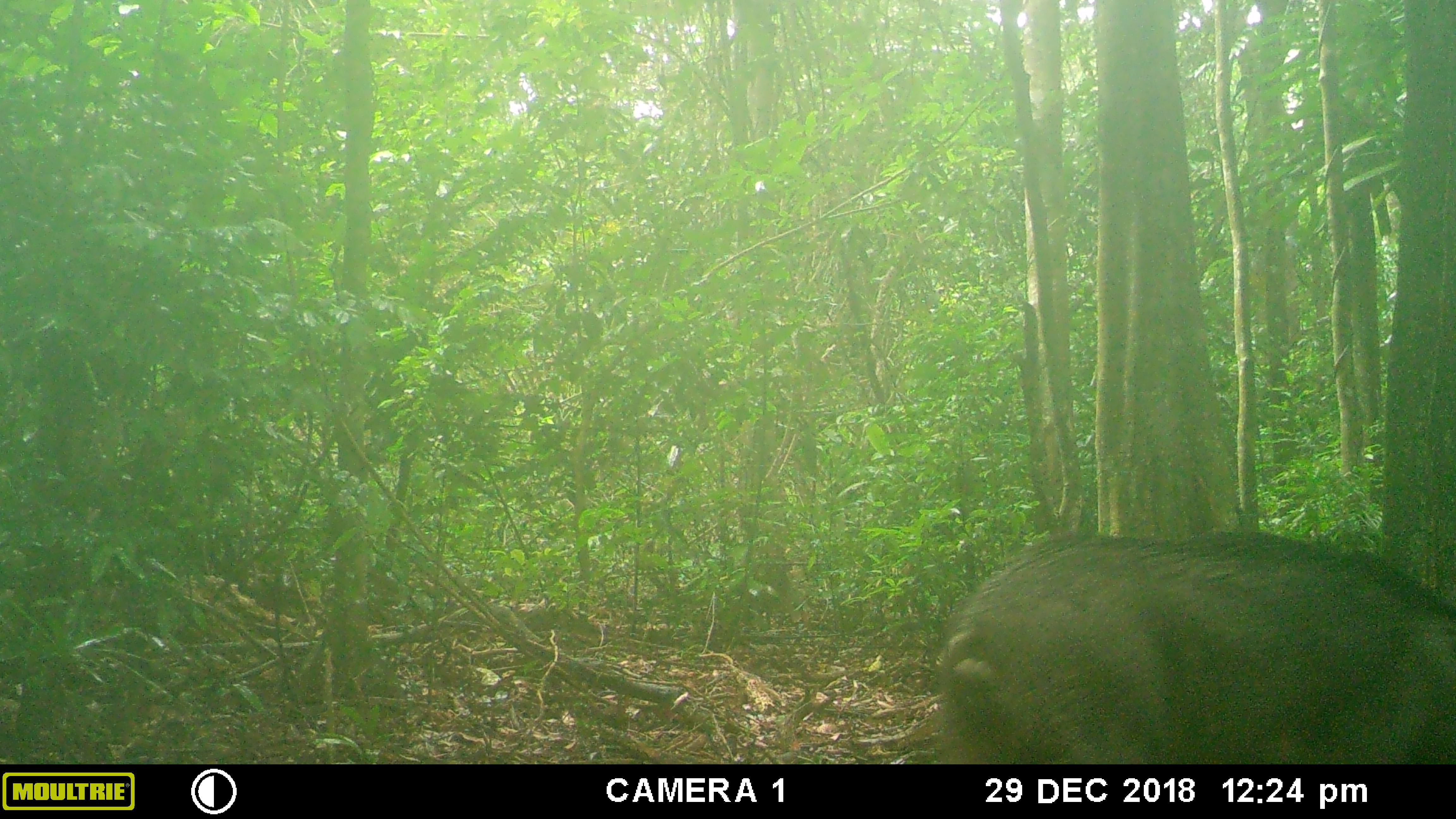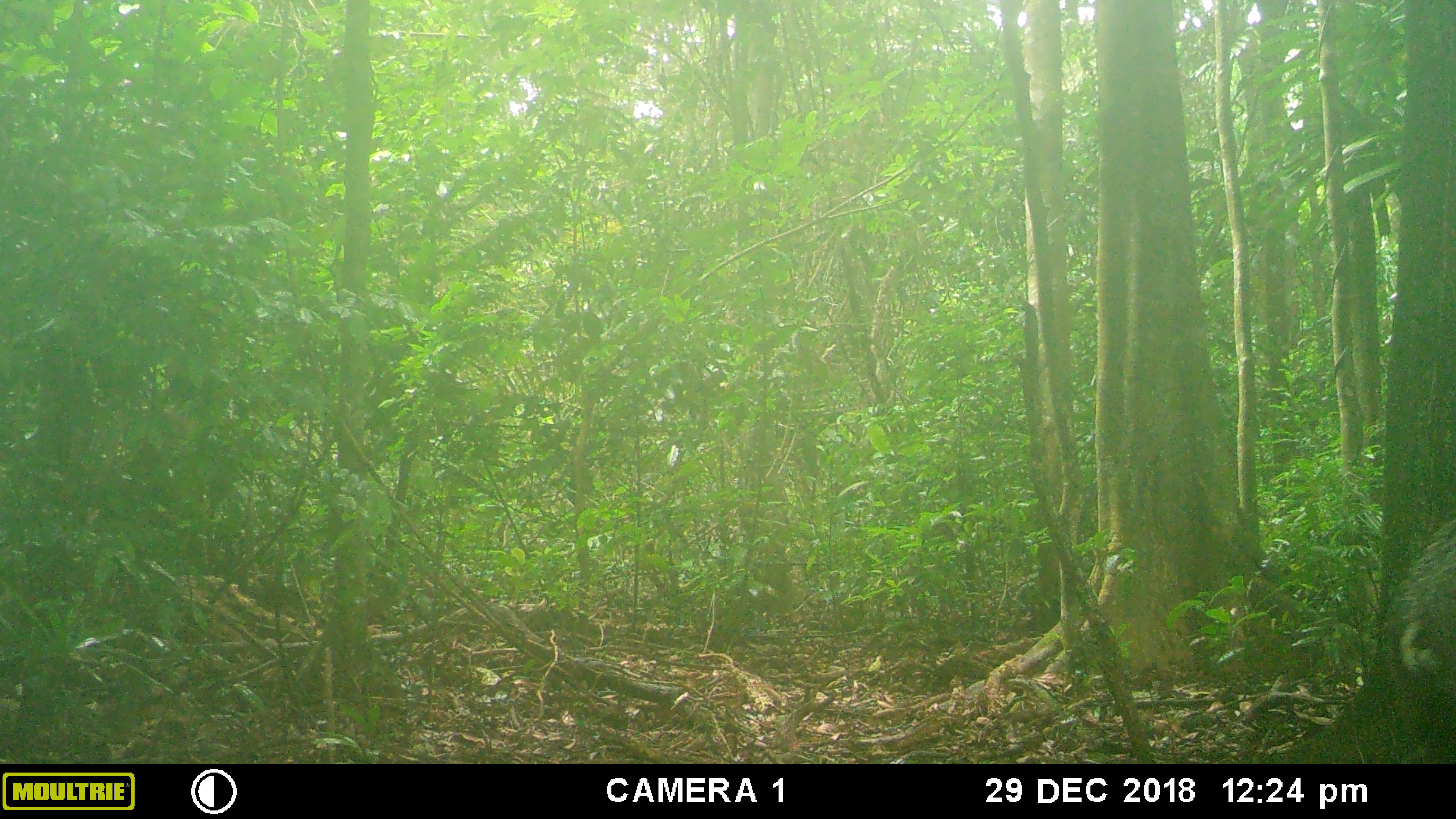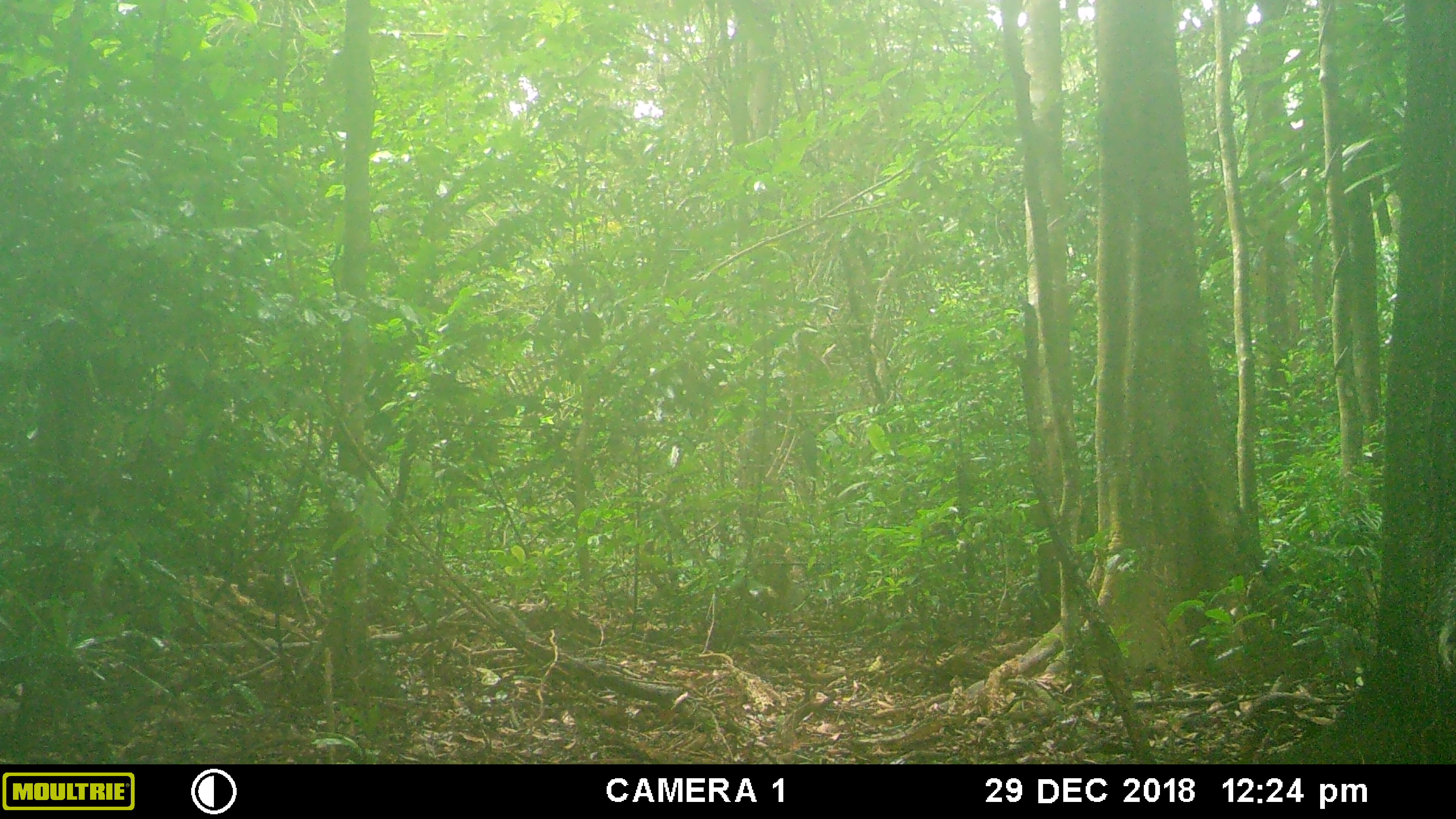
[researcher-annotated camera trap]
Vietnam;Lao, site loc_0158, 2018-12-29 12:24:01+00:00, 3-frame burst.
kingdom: Animalia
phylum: Chordata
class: Mammalia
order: Artiodactyla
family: Suidae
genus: Sus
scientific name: Sus scrofa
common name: eurasian wild pig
Eurasian wild pig (Sus scrofa). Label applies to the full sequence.